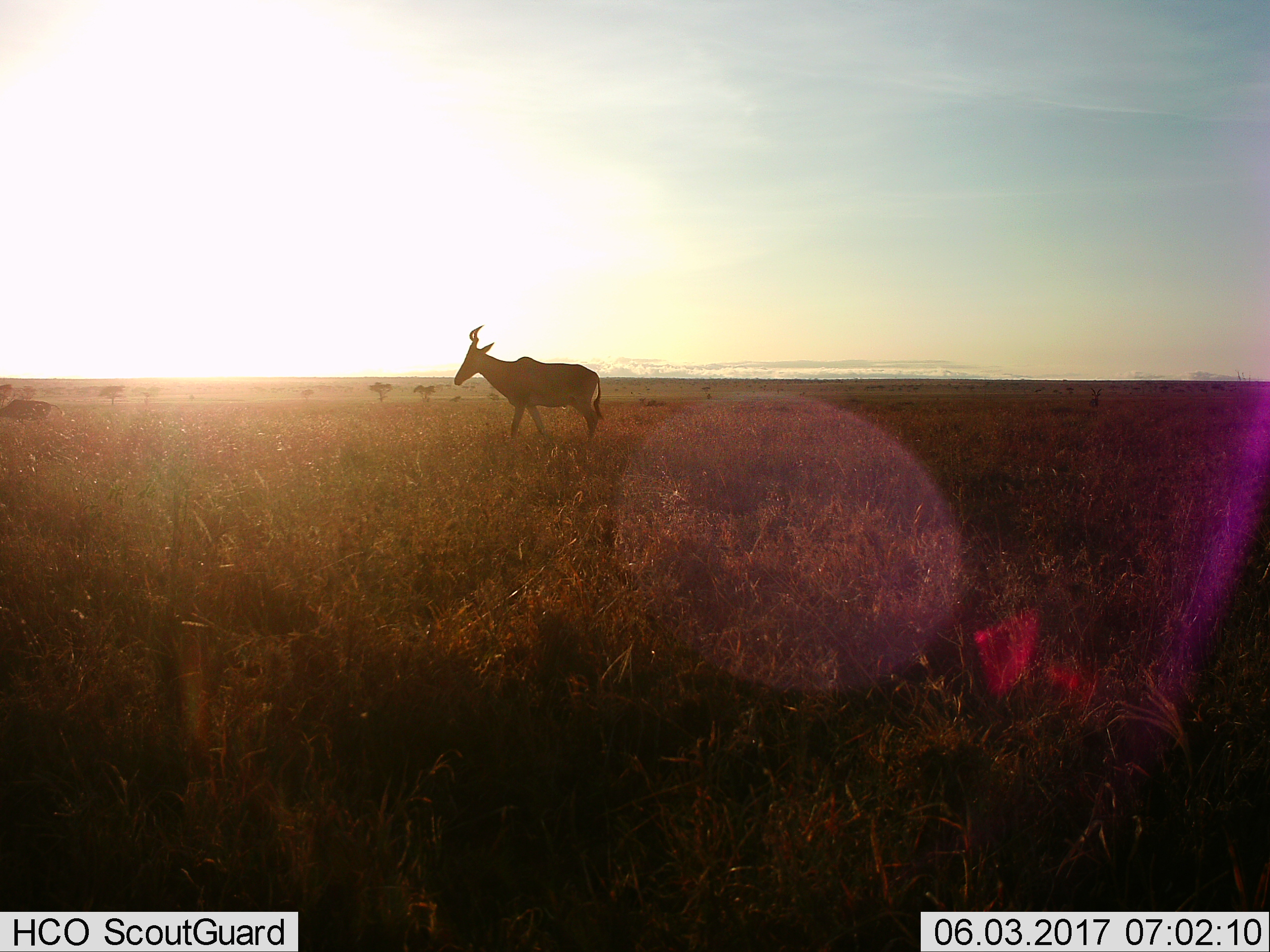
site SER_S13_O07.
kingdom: Animalia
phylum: Chordata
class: Mammalia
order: Artiodactyla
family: Bovidae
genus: Alcelaphus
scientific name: Alcelaphus buselaphus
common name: hartebeest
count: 2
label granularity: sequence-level